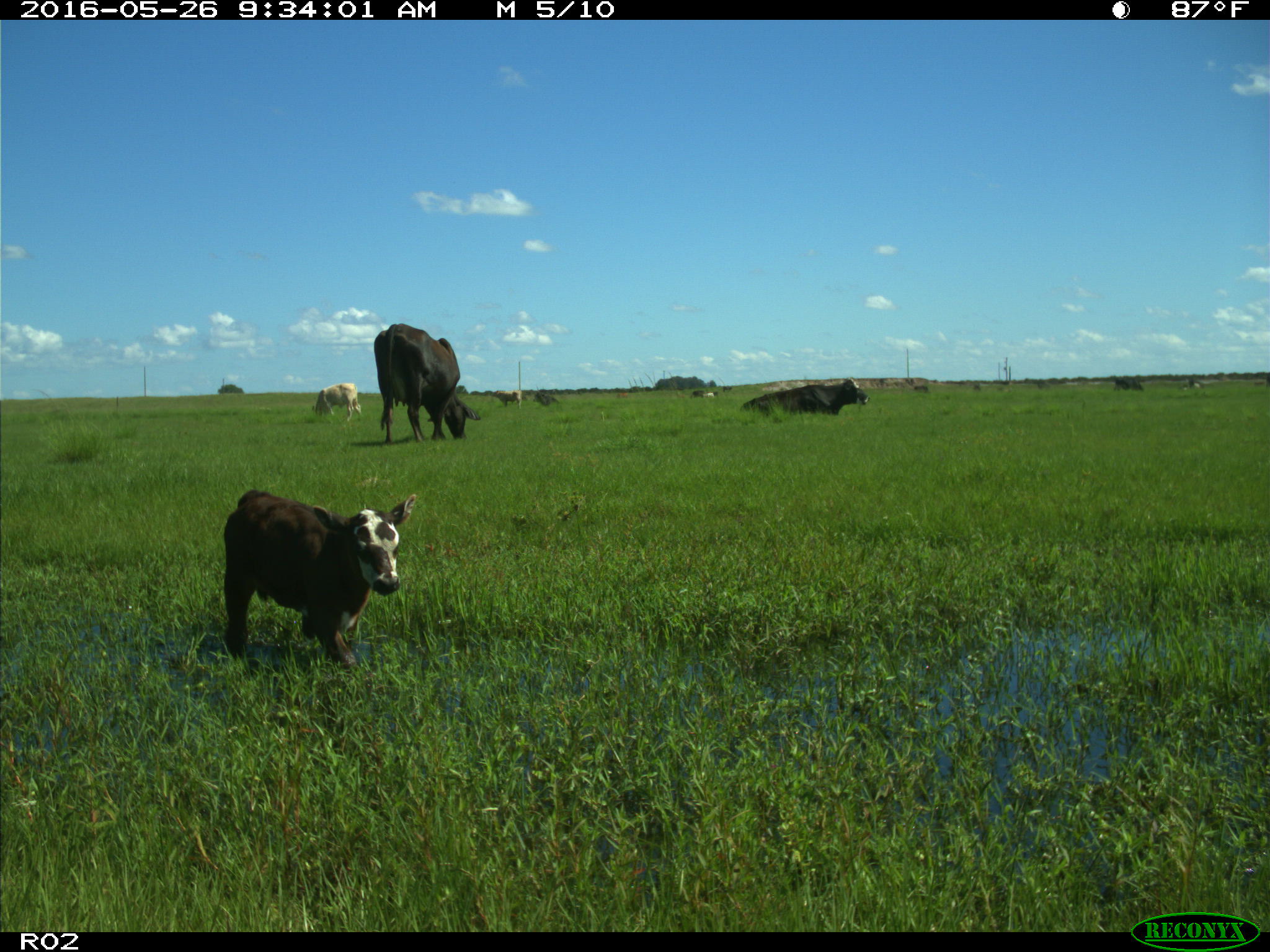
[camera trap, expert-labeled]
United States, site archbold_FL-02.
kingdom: Animalia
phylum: Chordata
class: Mammalia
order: Artiodactyla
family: Bovidae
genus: Bos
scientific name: Bos taurus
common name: domestic cow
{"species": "Bos taurus (domestic cow)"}